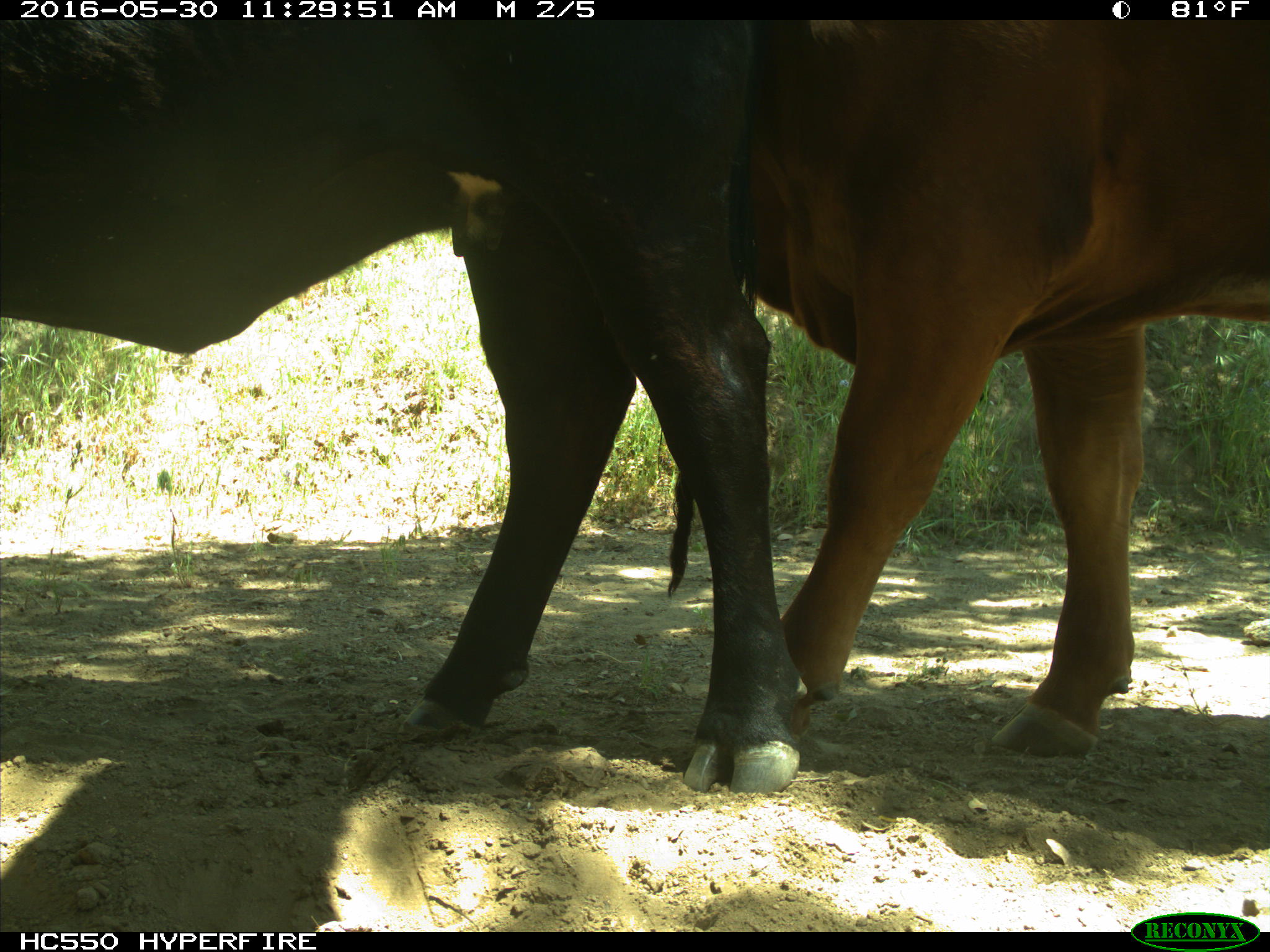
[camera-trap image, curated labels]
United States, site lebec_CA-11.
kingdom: Animalia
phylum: Chordata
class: Mammalia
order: Artiodactyla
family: Bovidae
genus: Bos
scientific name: Bos taurus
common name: domestic cow